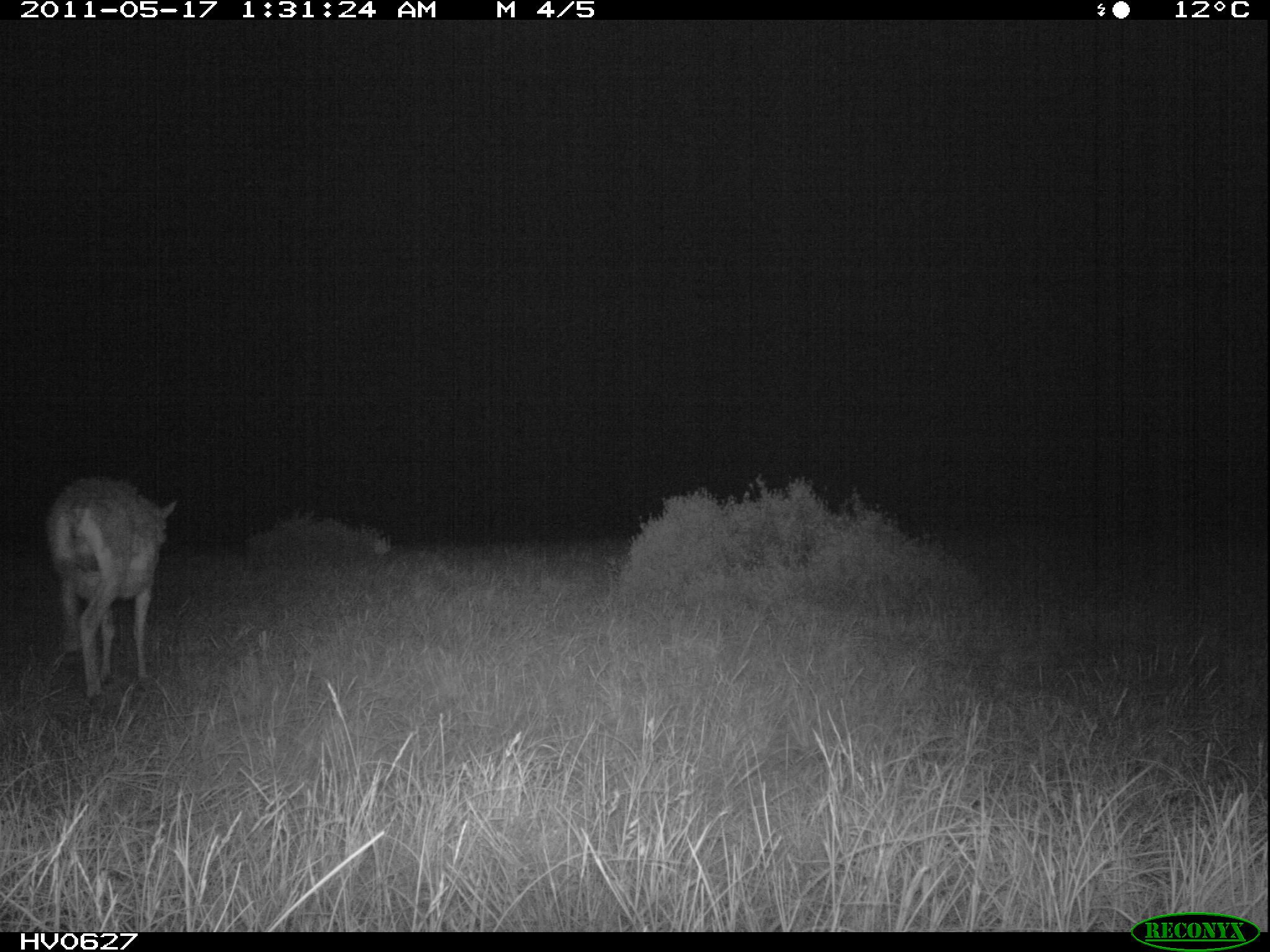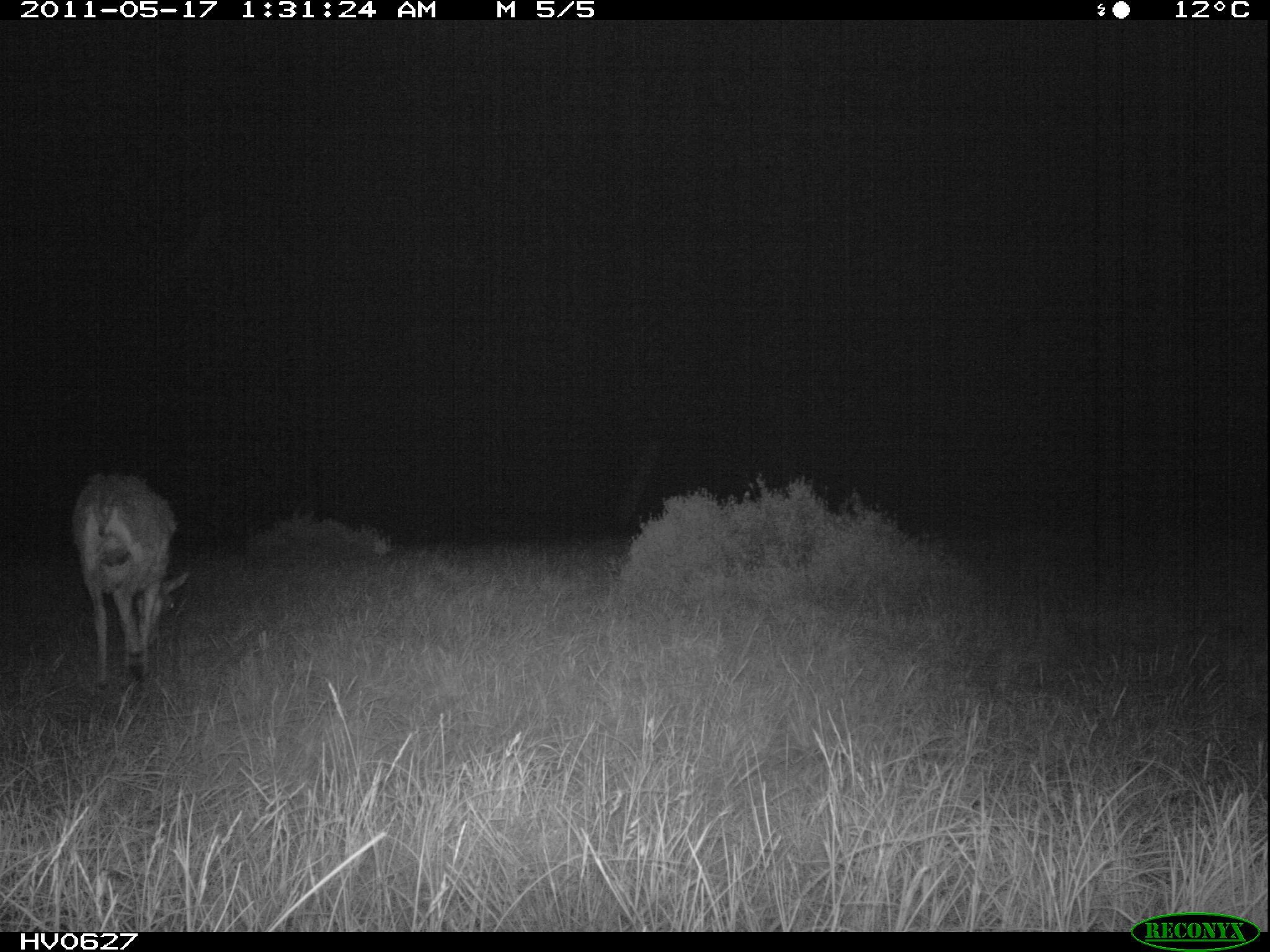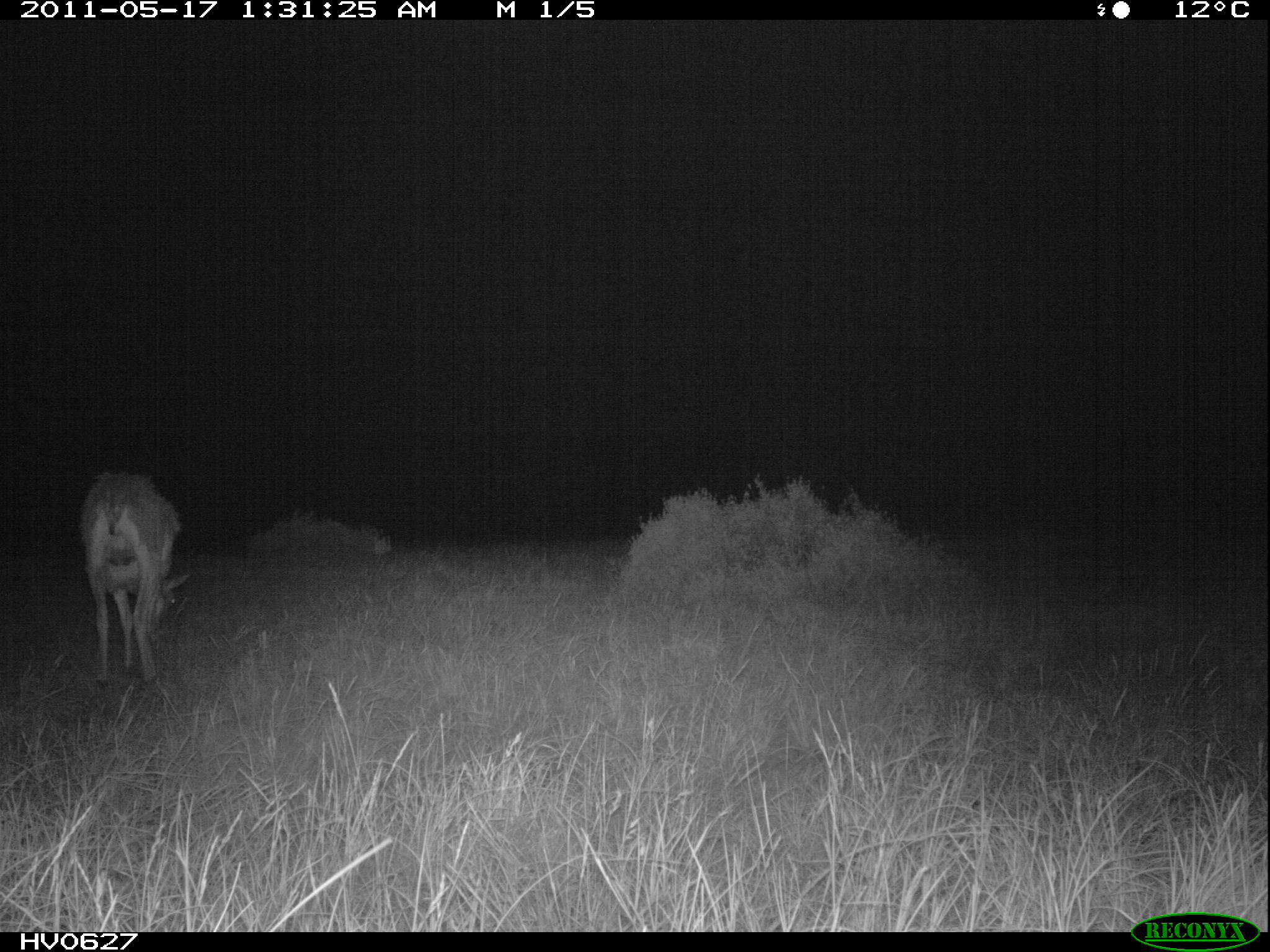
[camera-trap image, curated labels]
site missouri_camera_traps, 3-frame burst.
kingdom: Animalia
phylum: Chordata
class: Mammalia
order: Artiodactyla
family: Bovidae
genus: Ovis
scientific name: Ovis ammon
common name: mouflon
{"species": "mouflon (Ovis ammon)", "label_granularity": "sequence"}